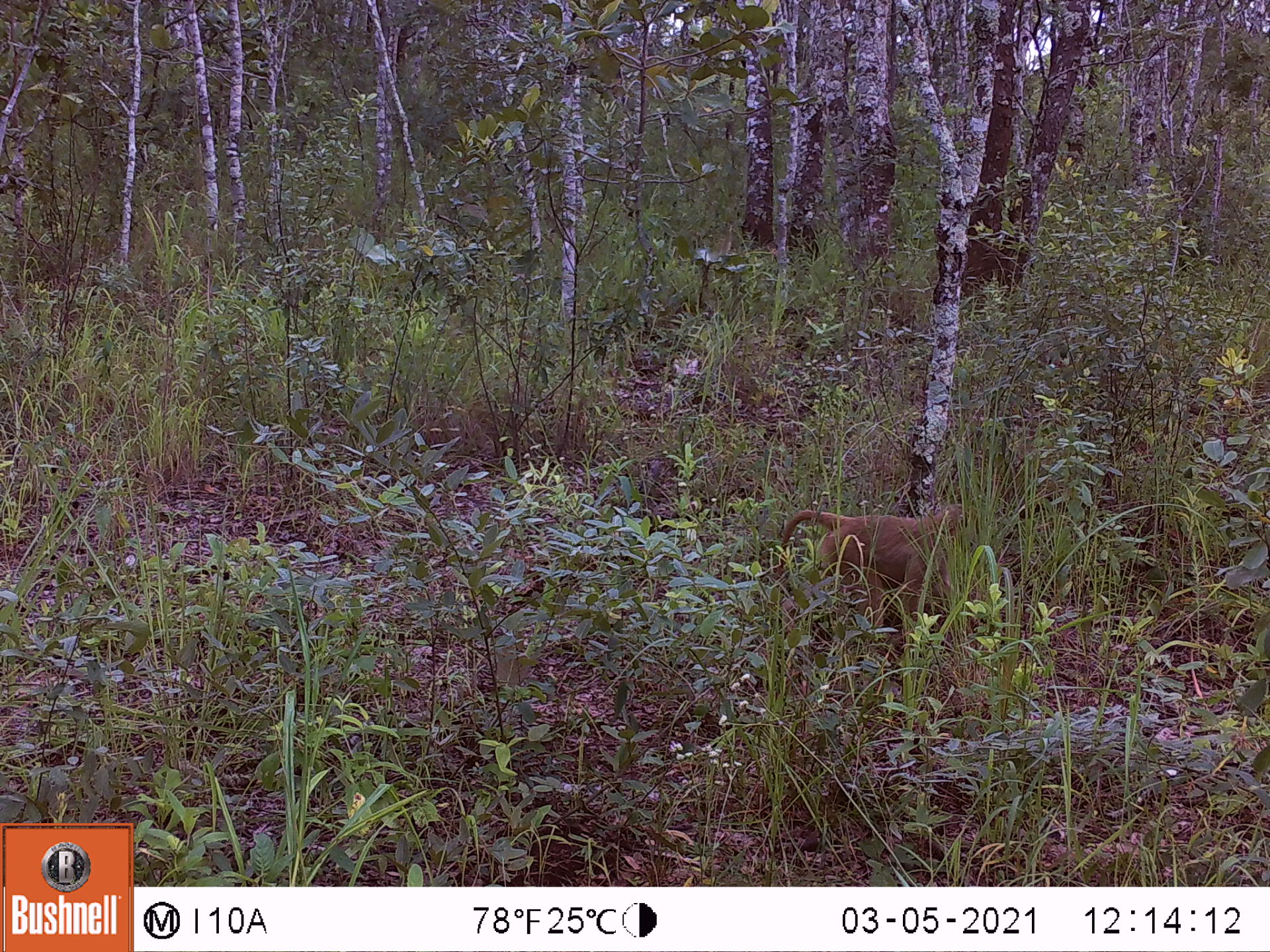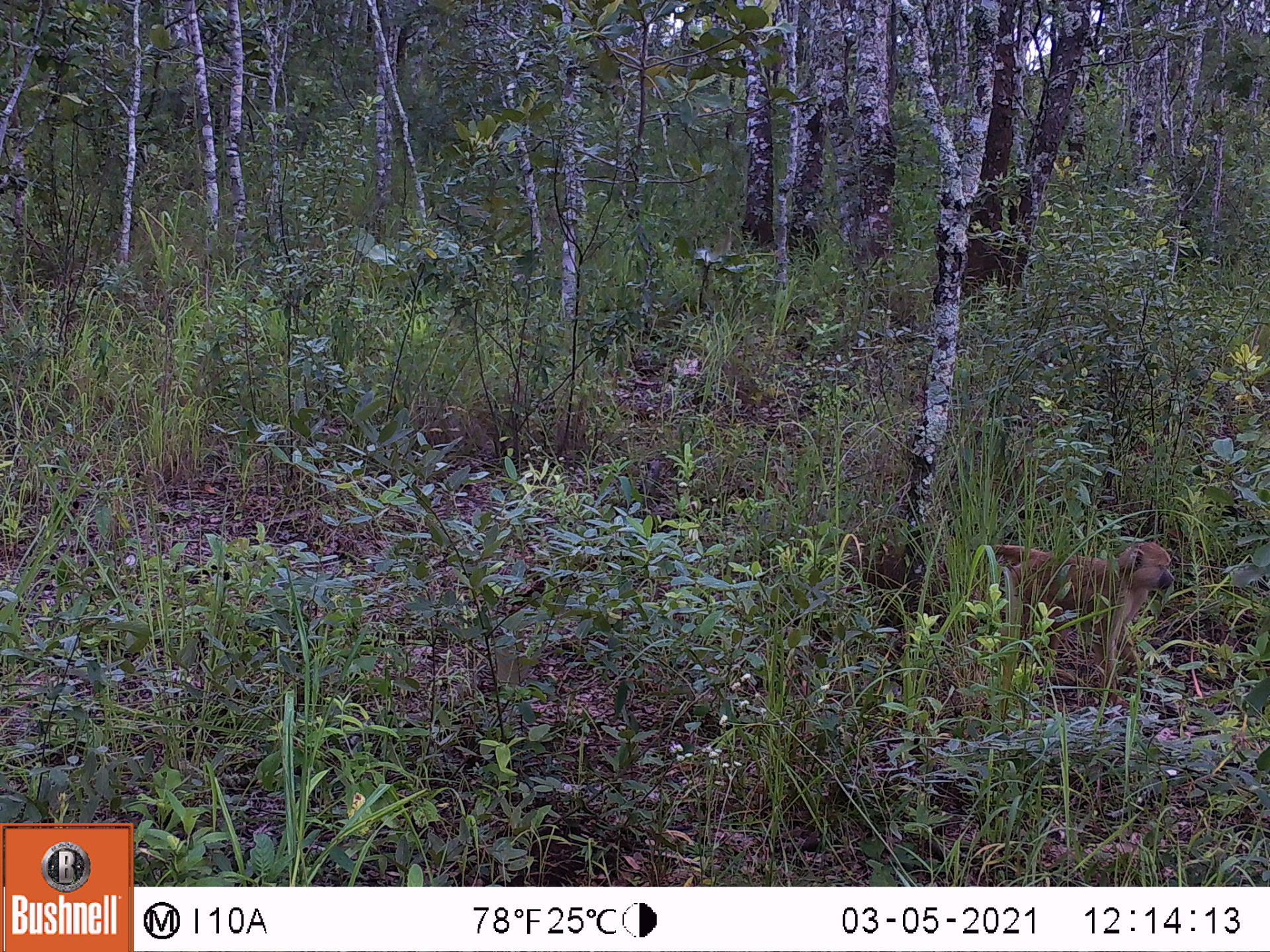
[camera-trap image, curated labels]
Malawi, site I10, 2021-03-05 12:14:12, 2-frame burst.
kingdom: Animalia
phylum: Chordata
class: Mammalia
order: Primates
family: Cercopithecidae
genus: Papio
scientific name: Papio cynocephalus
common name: yellow baboon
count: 1